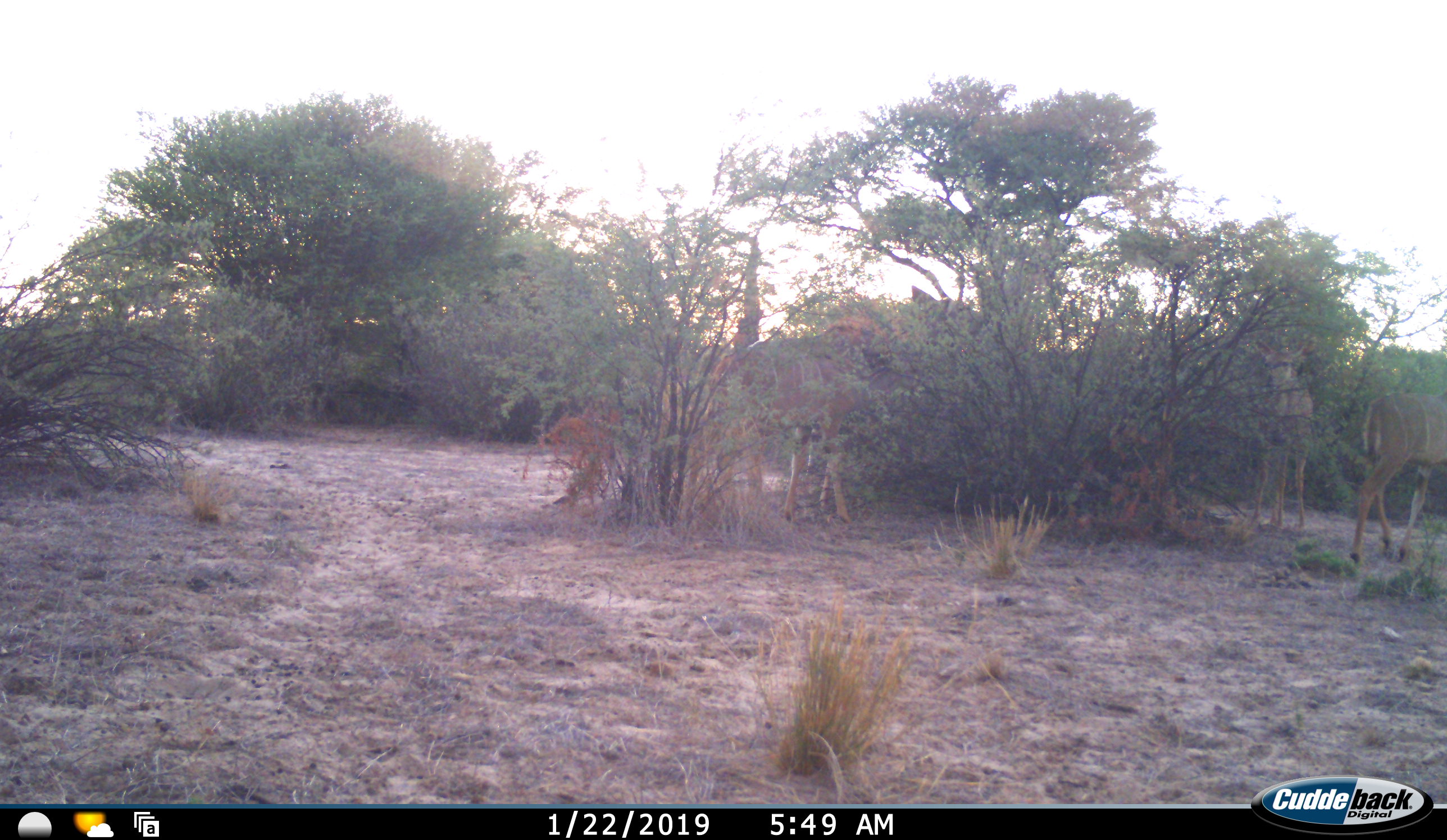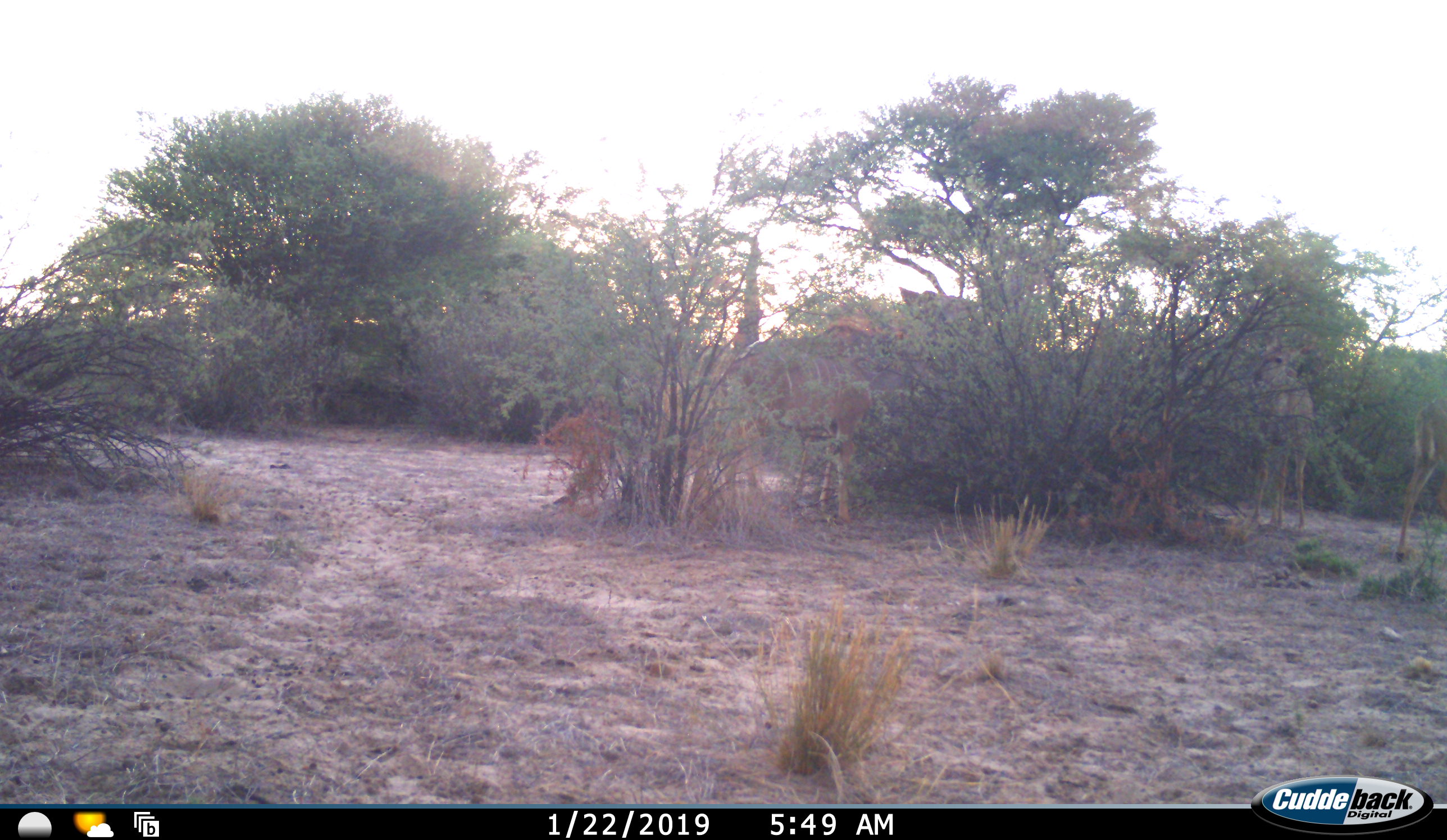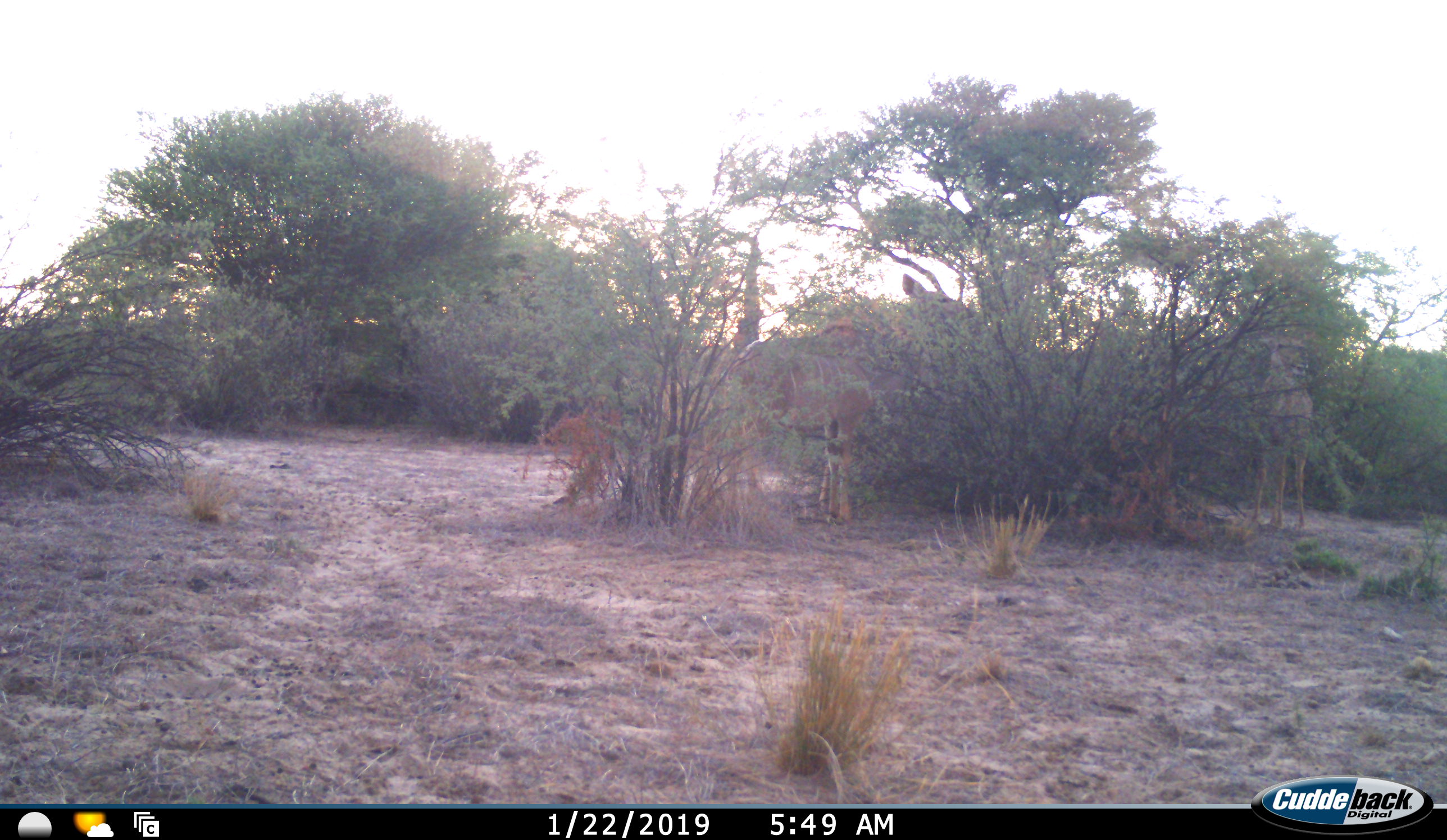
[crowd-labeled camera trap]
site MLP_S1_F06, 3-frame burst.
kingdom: Animalia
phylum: Chordata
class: Mammalia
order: Artiodactyla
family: Bovidae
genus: Tragelaphus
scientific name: Tragelaphus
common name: kudu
Kudu (Tragelaphus), count 3. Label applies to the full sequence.